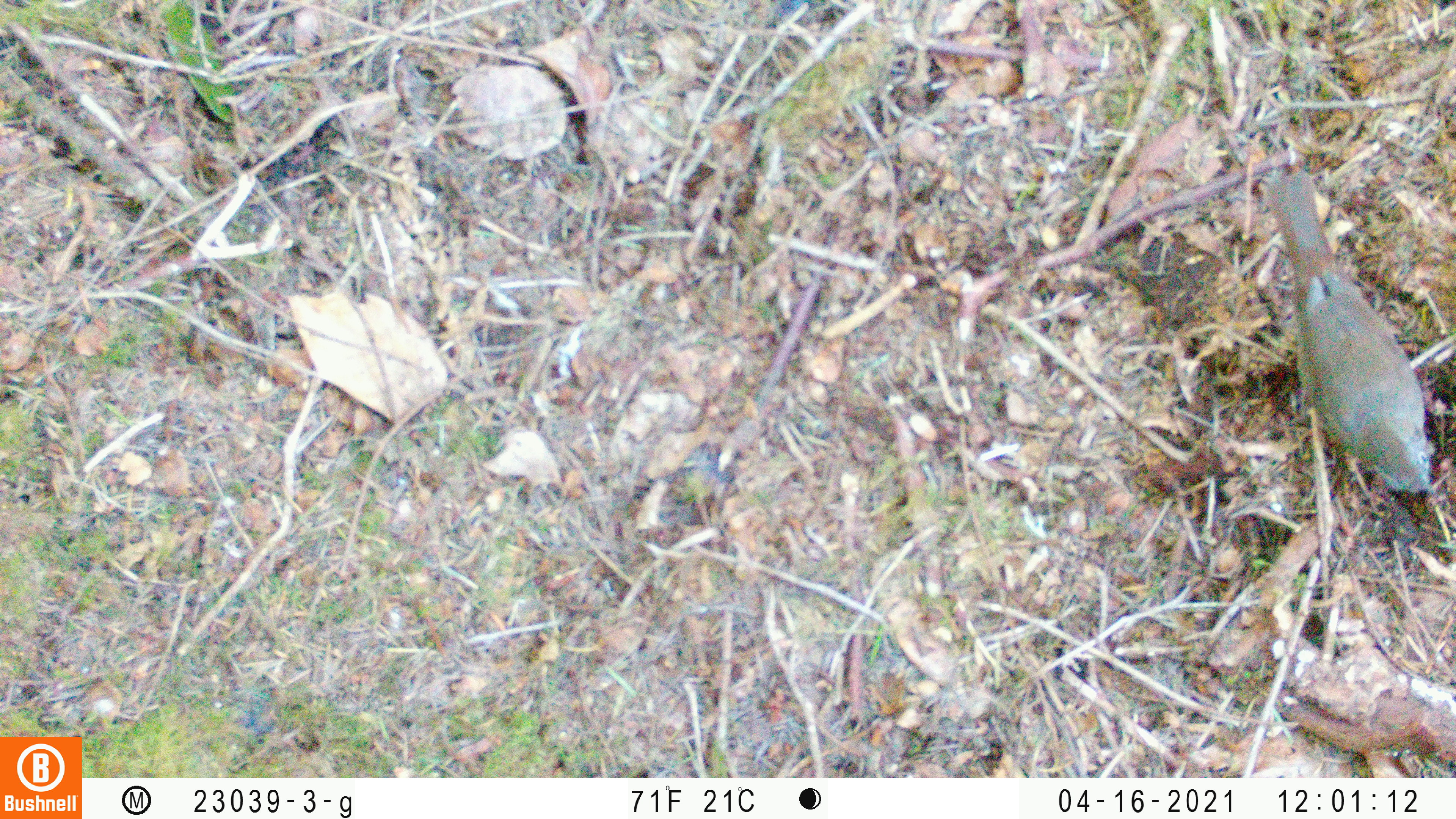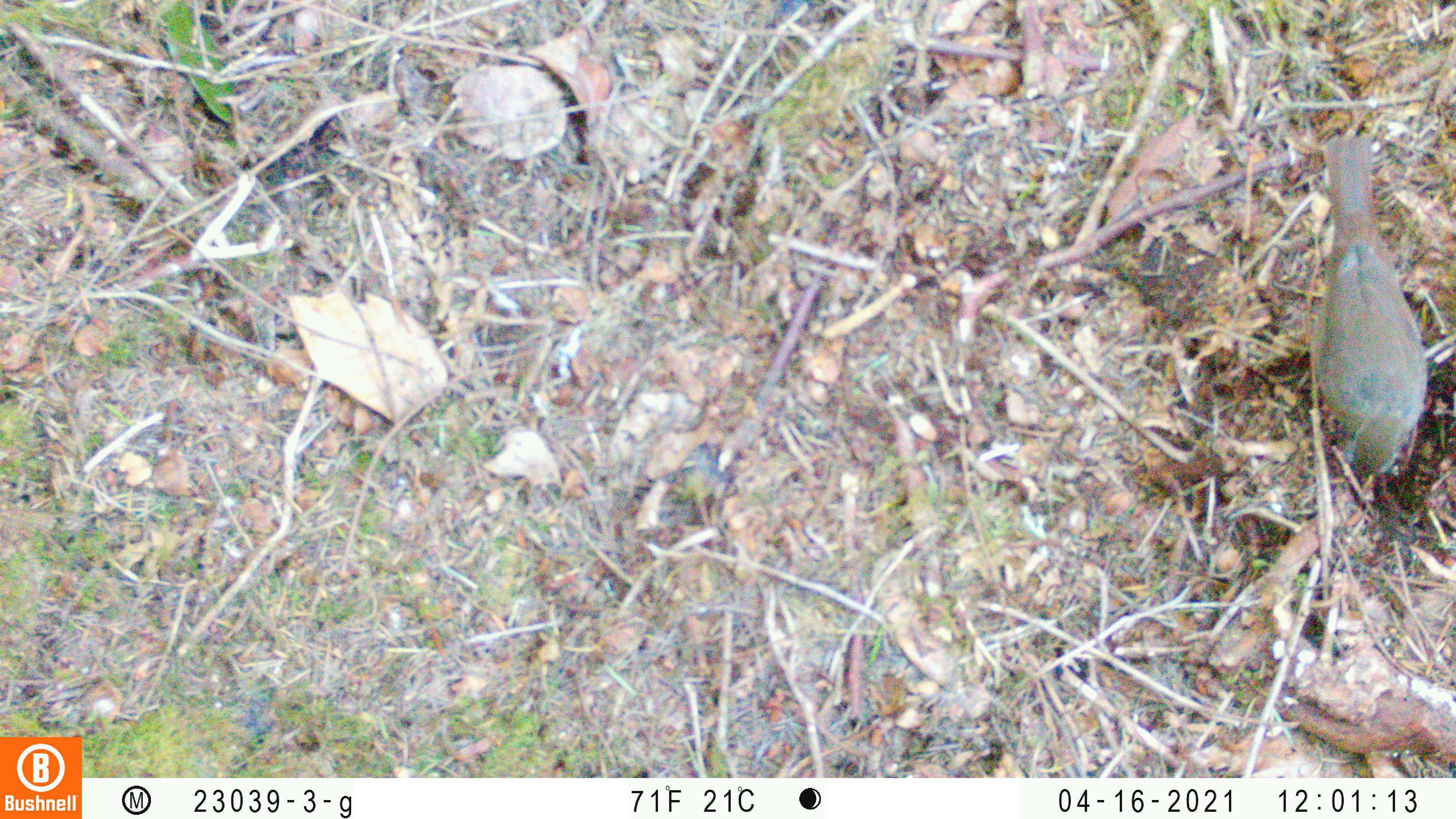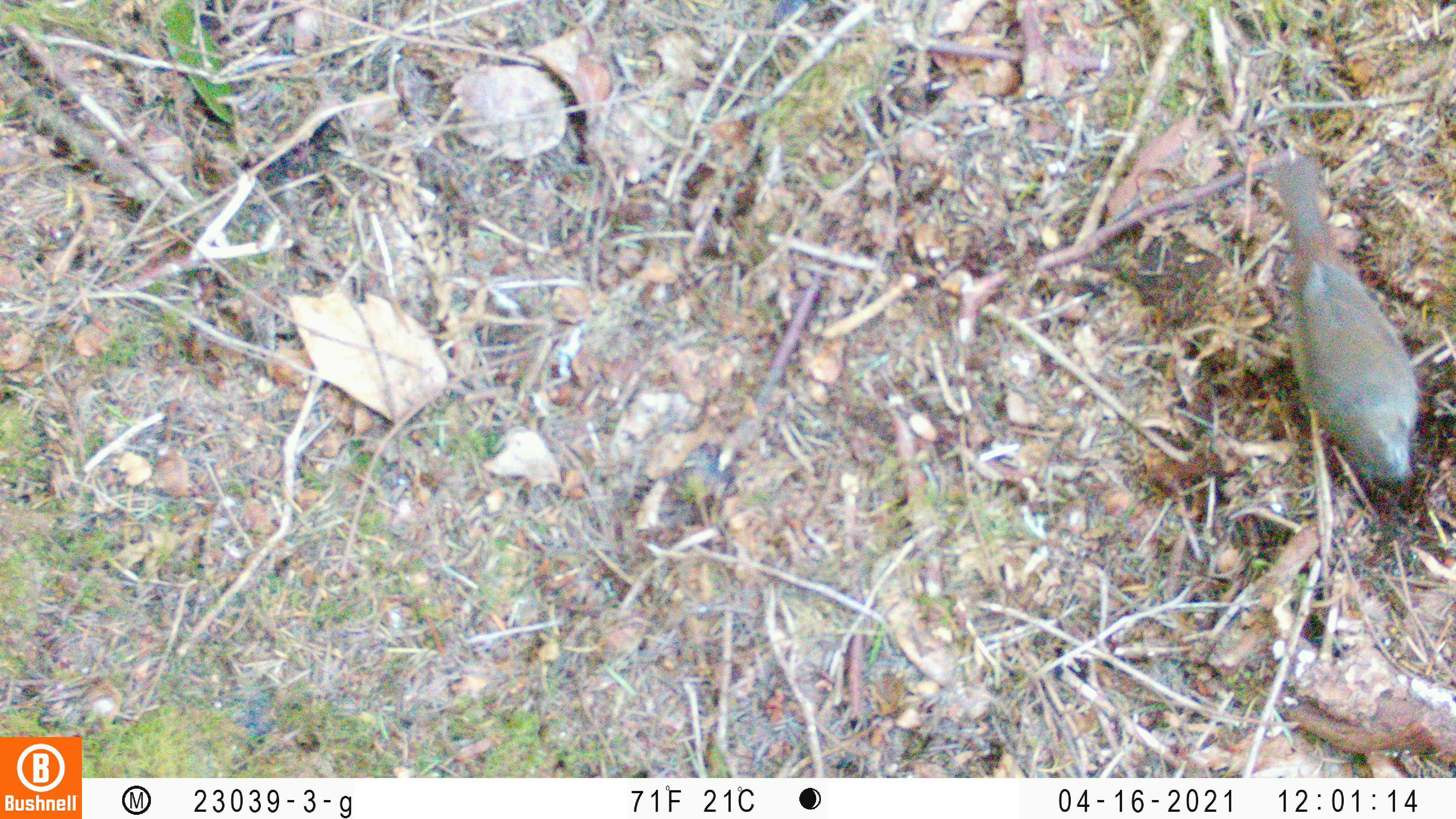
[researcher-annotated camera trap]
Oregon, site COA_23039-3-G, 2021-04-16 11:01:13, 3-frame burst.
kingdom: Animalia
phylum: Chordata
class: Aves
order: Passeriformes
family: Turdidae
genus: Catharus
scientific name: Catharus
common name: brown thrushes and nightingale-thrushes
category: catharus species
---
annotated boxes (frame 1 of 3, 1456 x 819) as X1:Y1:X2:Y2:
catharus species: 1230:148:1455:539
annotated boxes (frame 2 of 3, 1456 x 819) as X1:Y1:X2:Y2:
catharus species: 1263:111:1452:503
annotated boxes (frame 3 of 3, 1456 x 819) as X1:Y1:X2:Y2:
catharus species: 1238:130:1452:527